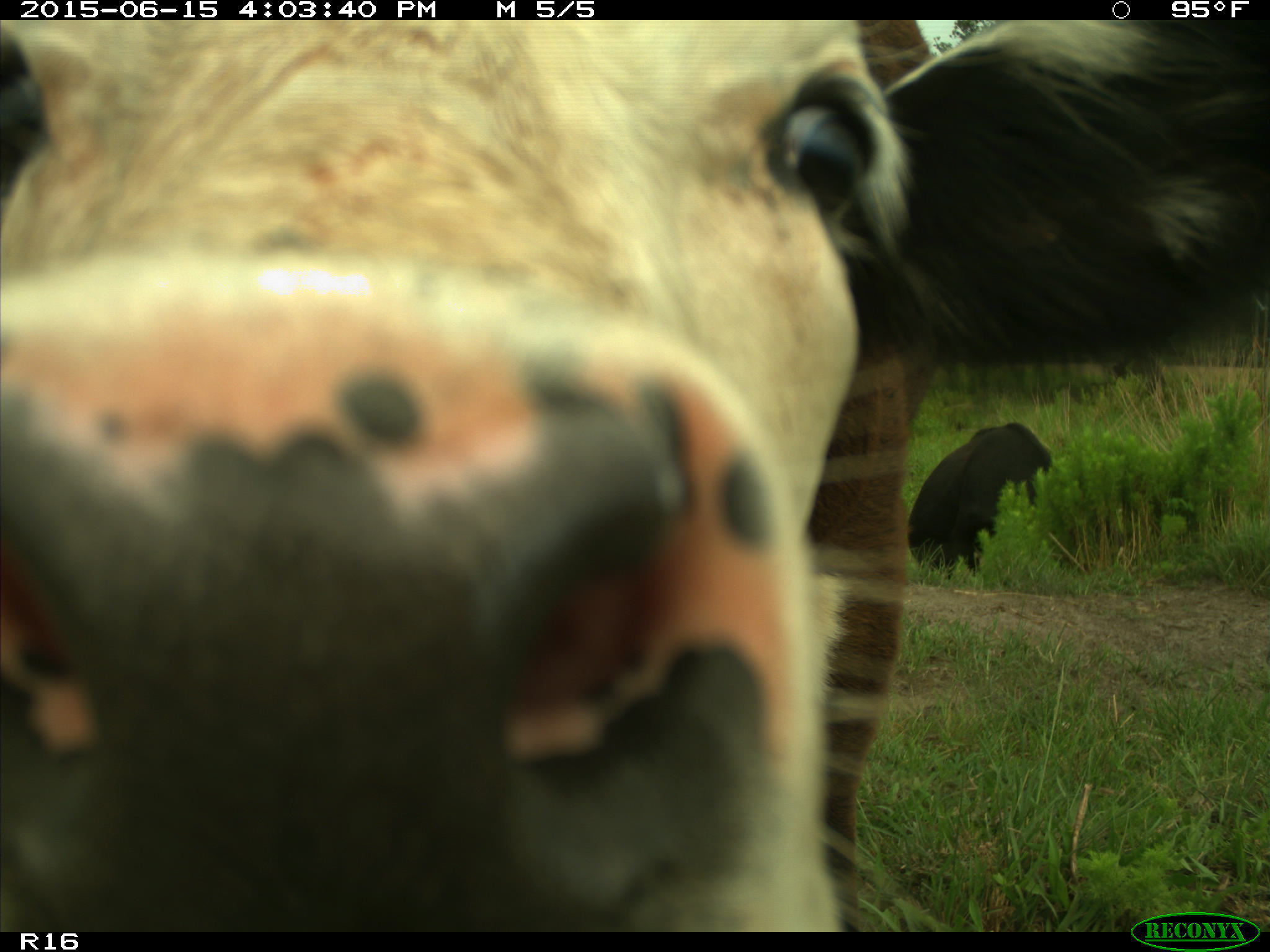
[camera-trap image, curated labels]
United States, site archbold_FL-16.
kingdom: Animalia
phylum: Chordata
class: Mammalia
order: Artiodactyla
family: Bovidae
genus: Bos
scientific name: Bos taurus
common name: domestic cow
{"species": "Bos taurus (domestic cow)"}